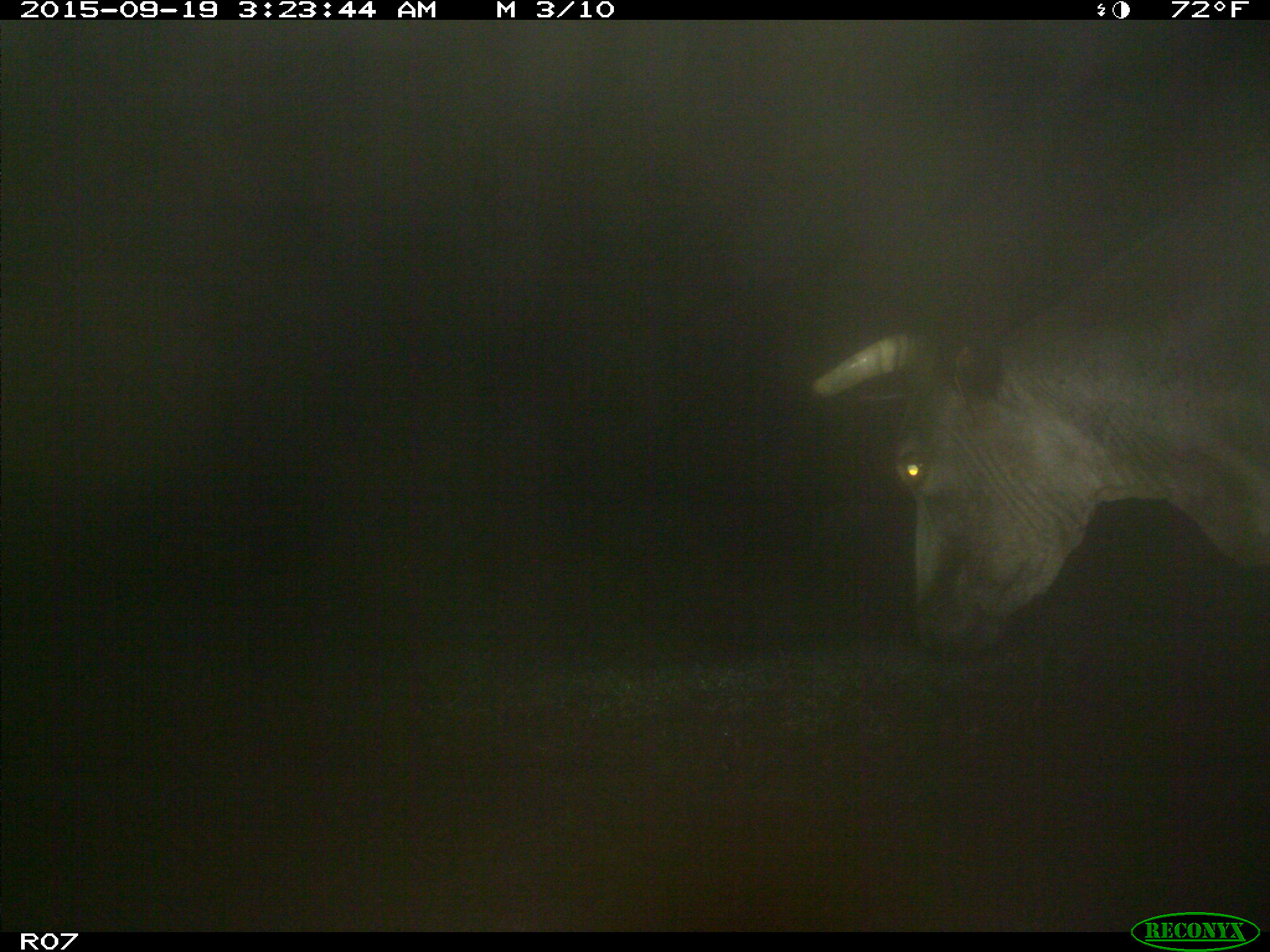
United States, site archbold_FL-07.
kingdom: Animalia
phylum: Chordata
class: Mammalia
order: Artiodactyla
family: Bovidae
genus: Bos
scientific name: Bos taurus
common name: domestic cow